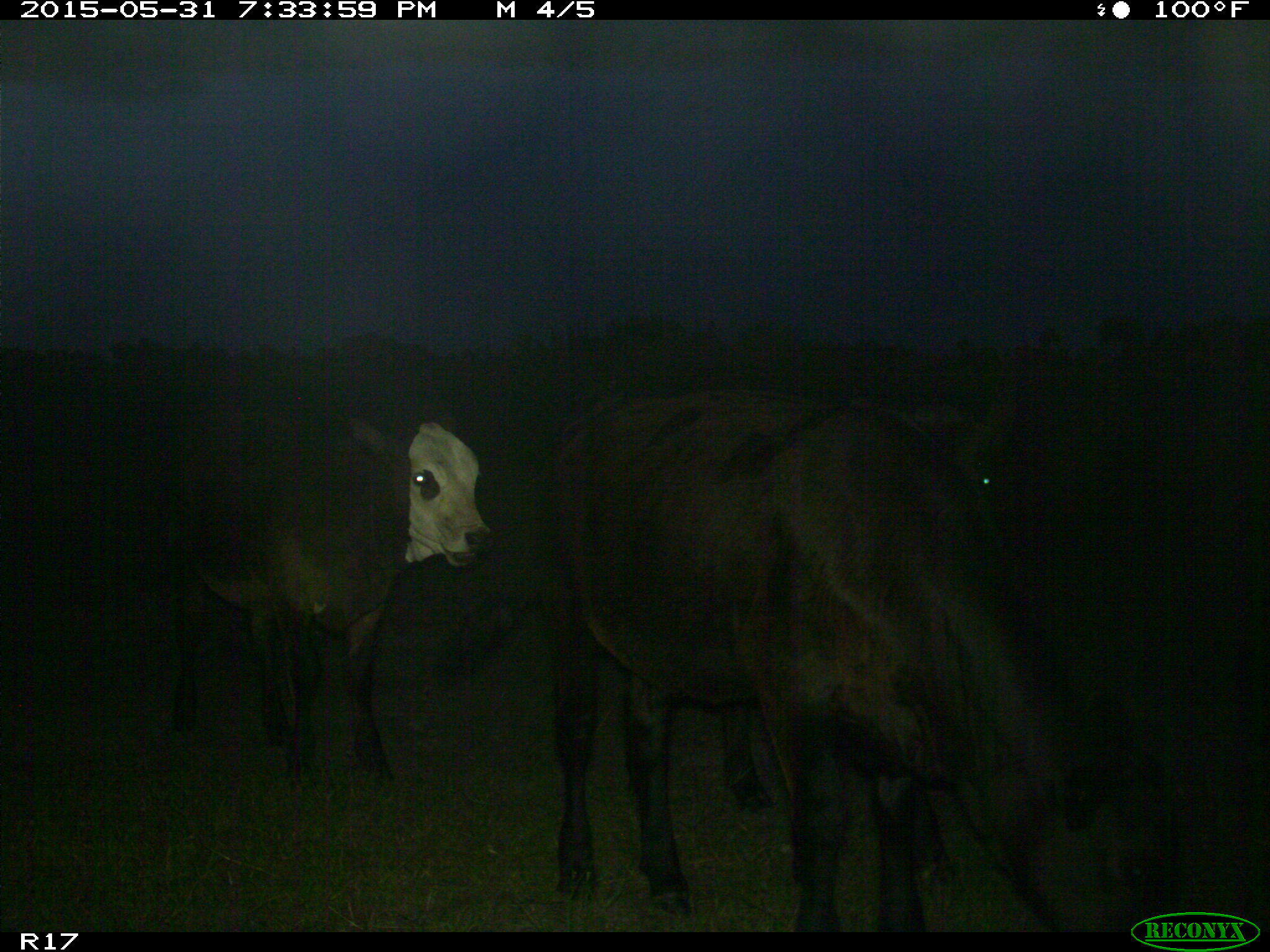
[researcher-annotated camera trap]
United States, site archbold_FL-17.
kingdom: Animalia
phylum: Chordata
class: Mammalia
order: Artiodactyla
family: Bovidae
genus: Bos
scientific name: Bos taurus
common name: domestic cow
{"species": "Bos taurus (domestic cow)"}